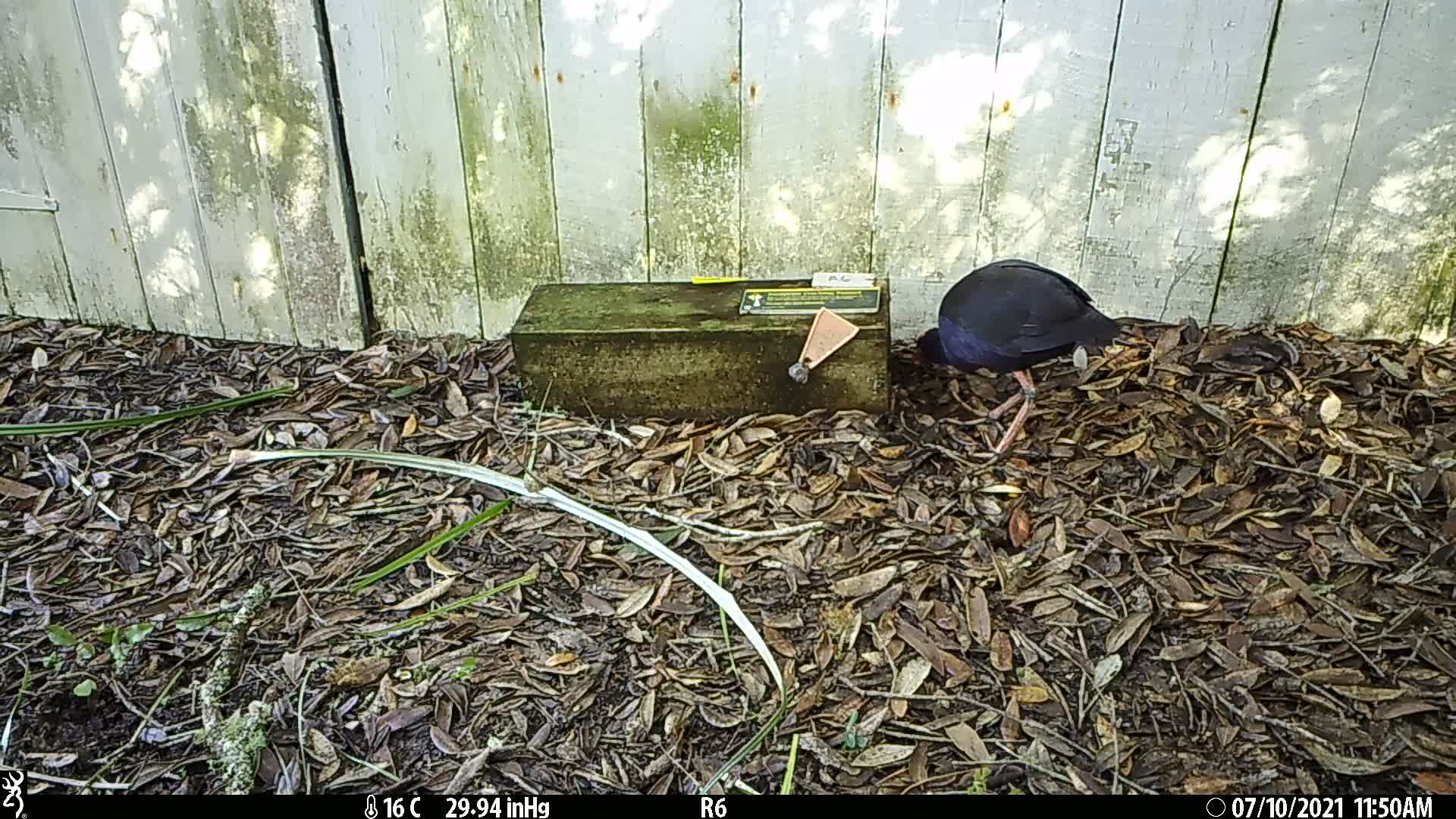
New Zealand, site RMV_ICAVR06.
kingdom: Animalia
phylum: Chordata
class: Aves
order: Gruiformes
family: Rallidae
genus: Porphyrio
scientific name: Porphyrio melanotus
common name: australasian swamphen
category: pukeko